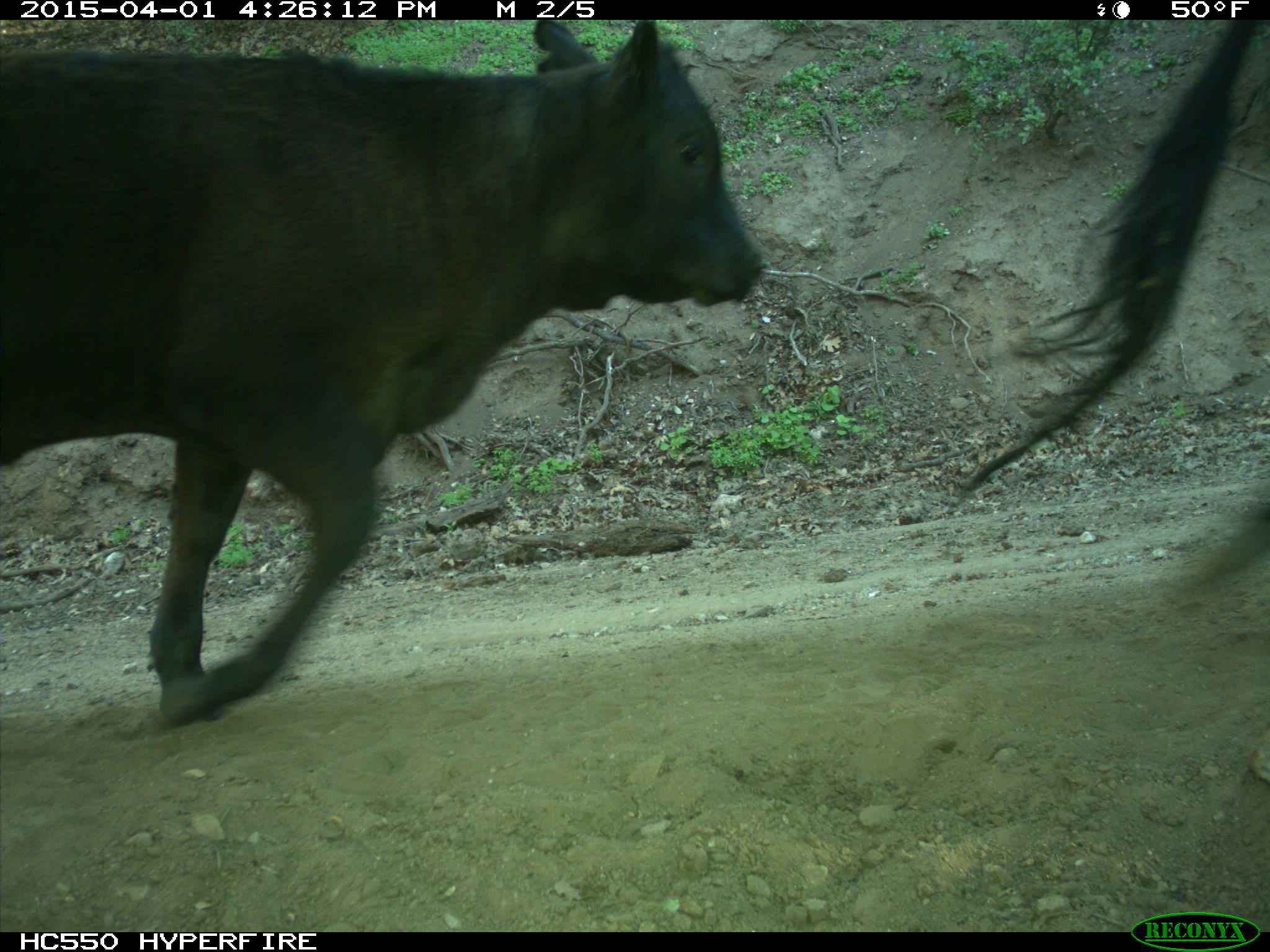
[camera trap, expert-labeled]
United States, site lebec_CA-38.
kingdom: Animalia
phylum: Chordata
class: Mammalia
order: Artiodactyla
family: Bovidae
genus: Bos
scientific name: Bos taurus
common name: domestic cow